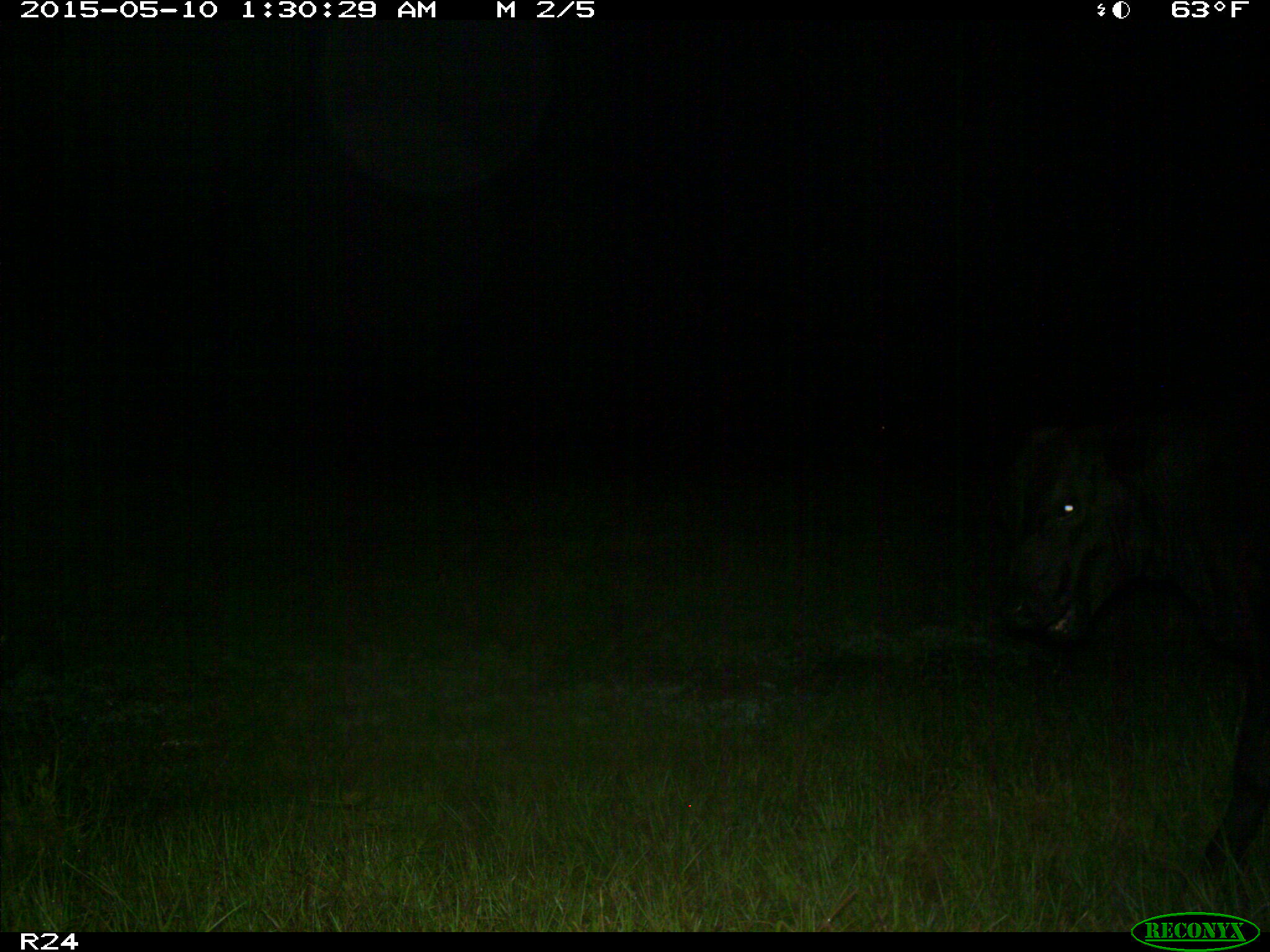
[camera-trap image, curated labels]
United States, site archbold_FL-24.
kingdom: Animalia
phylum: Chordata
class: Mammalia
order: Artiodactyla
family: Bovidae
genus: Bos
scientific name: Bos taurus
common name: domestic cow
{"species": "Bos taurus (domestic cow)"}